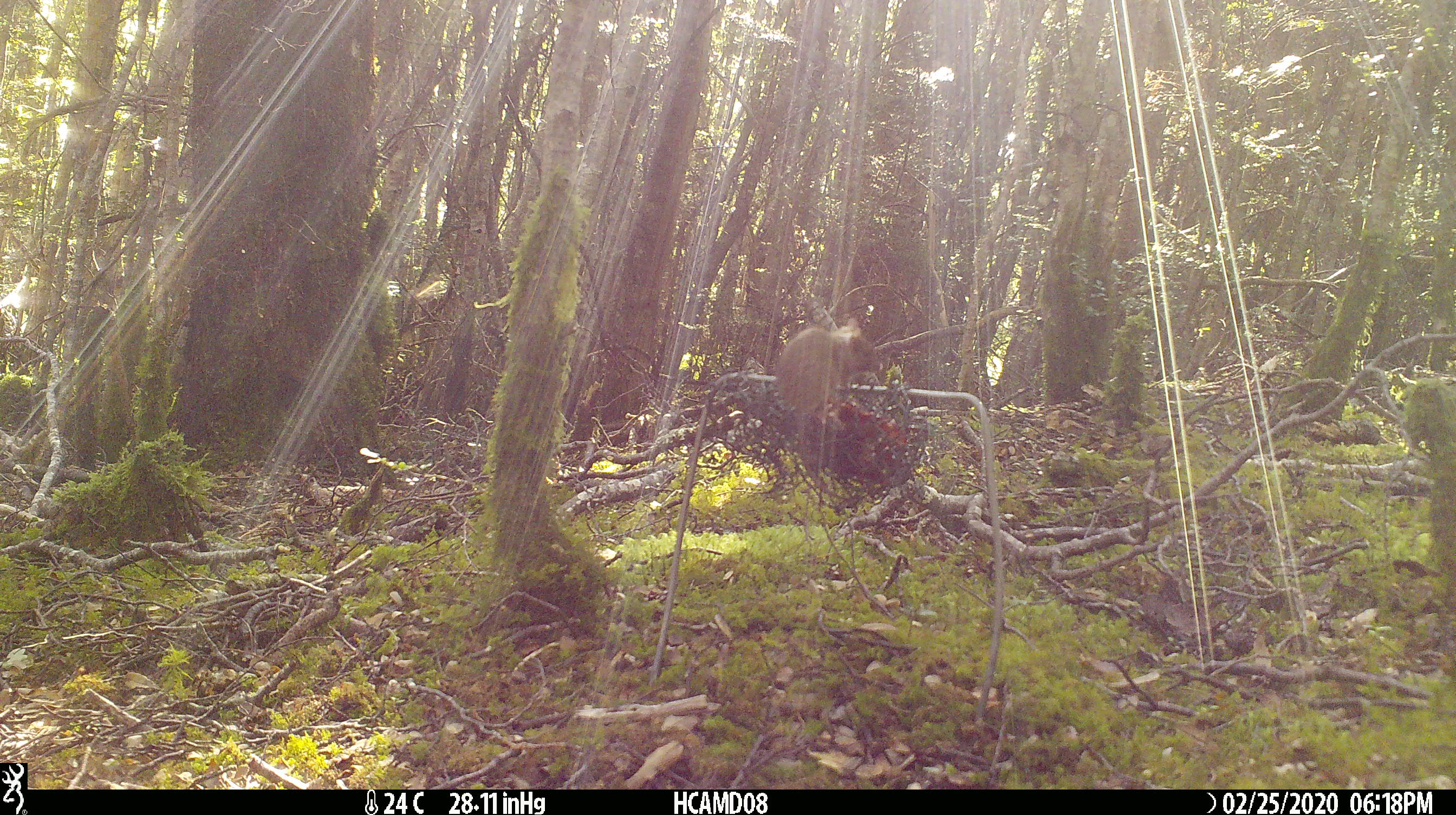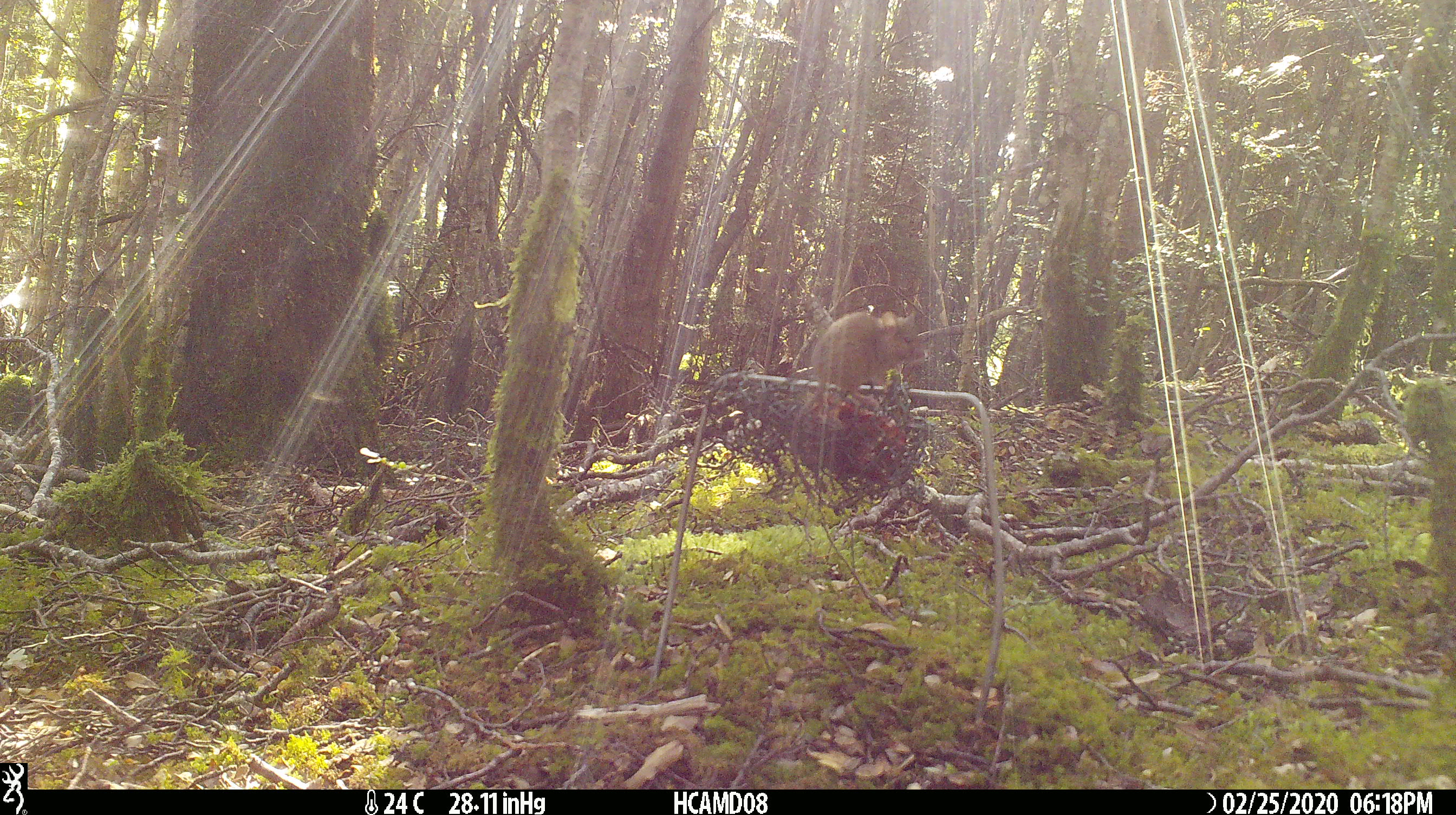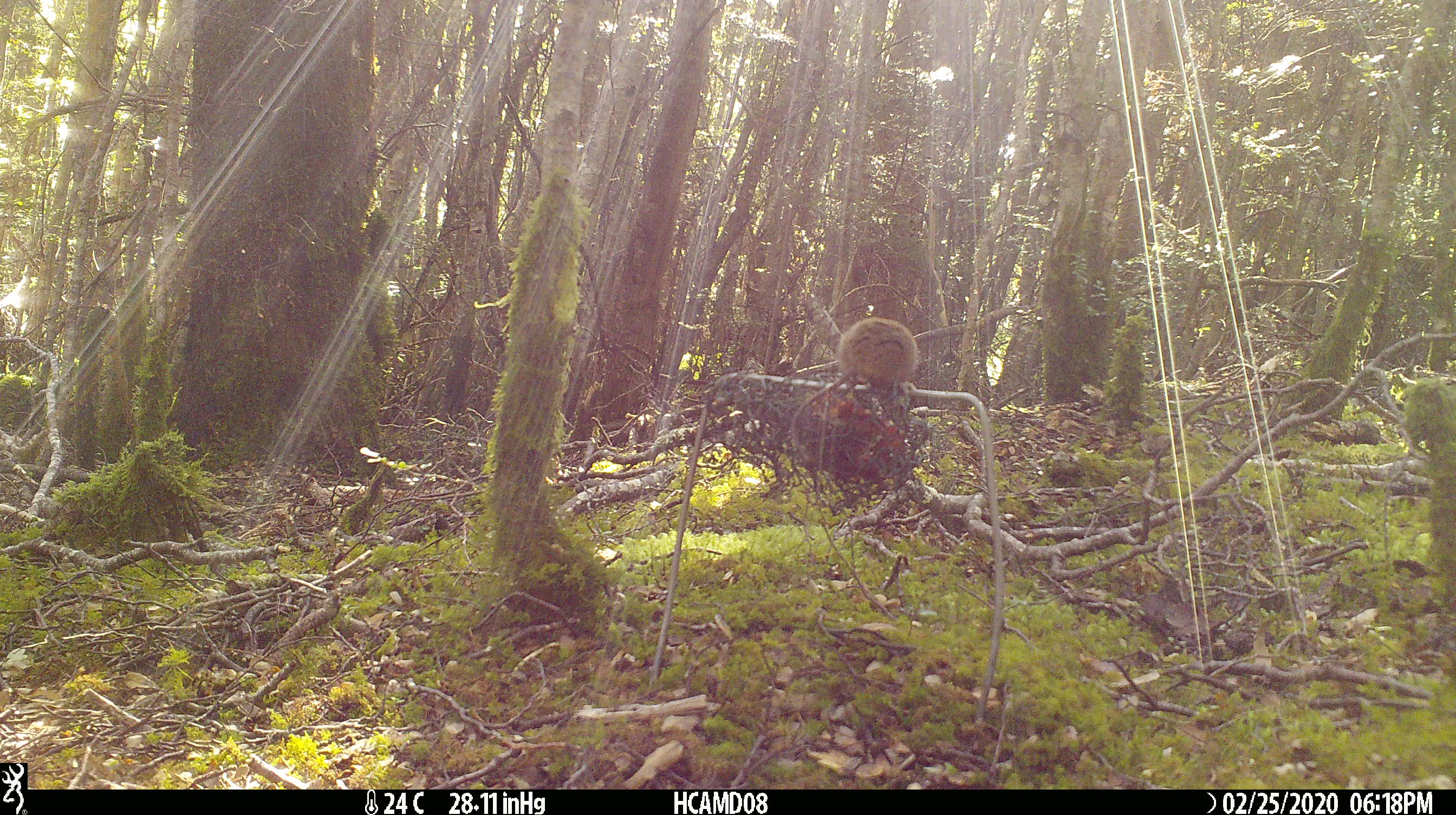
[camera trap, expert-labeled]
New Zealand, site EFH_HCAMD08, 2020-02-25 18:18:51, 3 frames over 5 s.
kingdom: Animalia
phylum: Chordata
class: Mammalia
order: Rodentia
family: Muridae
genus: Mus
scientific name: Mus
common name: mouse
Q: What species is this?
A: Mouse (Mus).